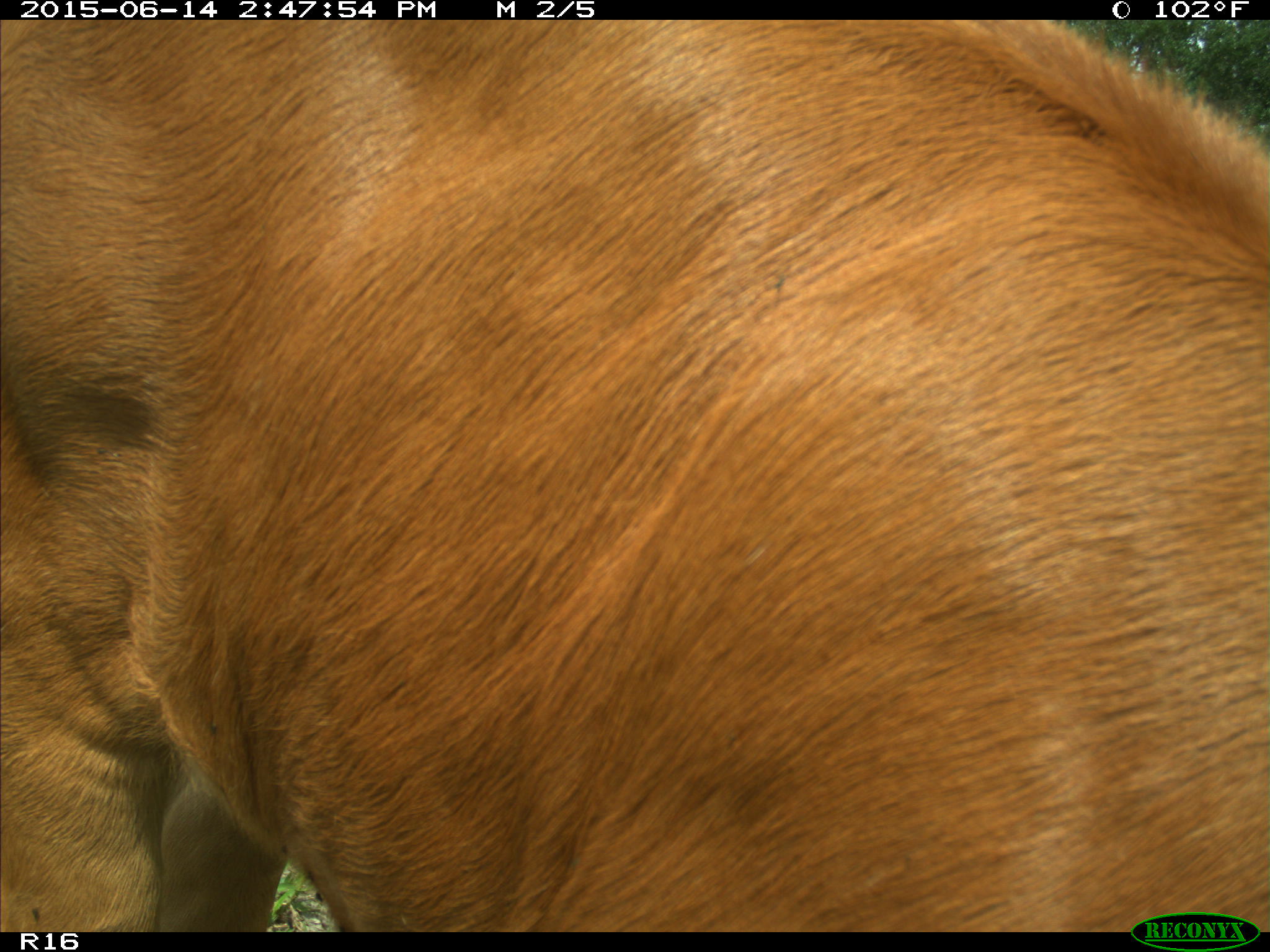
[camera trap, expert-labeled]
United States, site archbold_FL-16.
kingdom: Animalia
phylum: Chordata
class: Mammalia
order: Artiodactyla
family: Bovidae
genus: Bos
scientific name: Bos taurus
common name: domestic cow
Bos taurus (domestic cow).